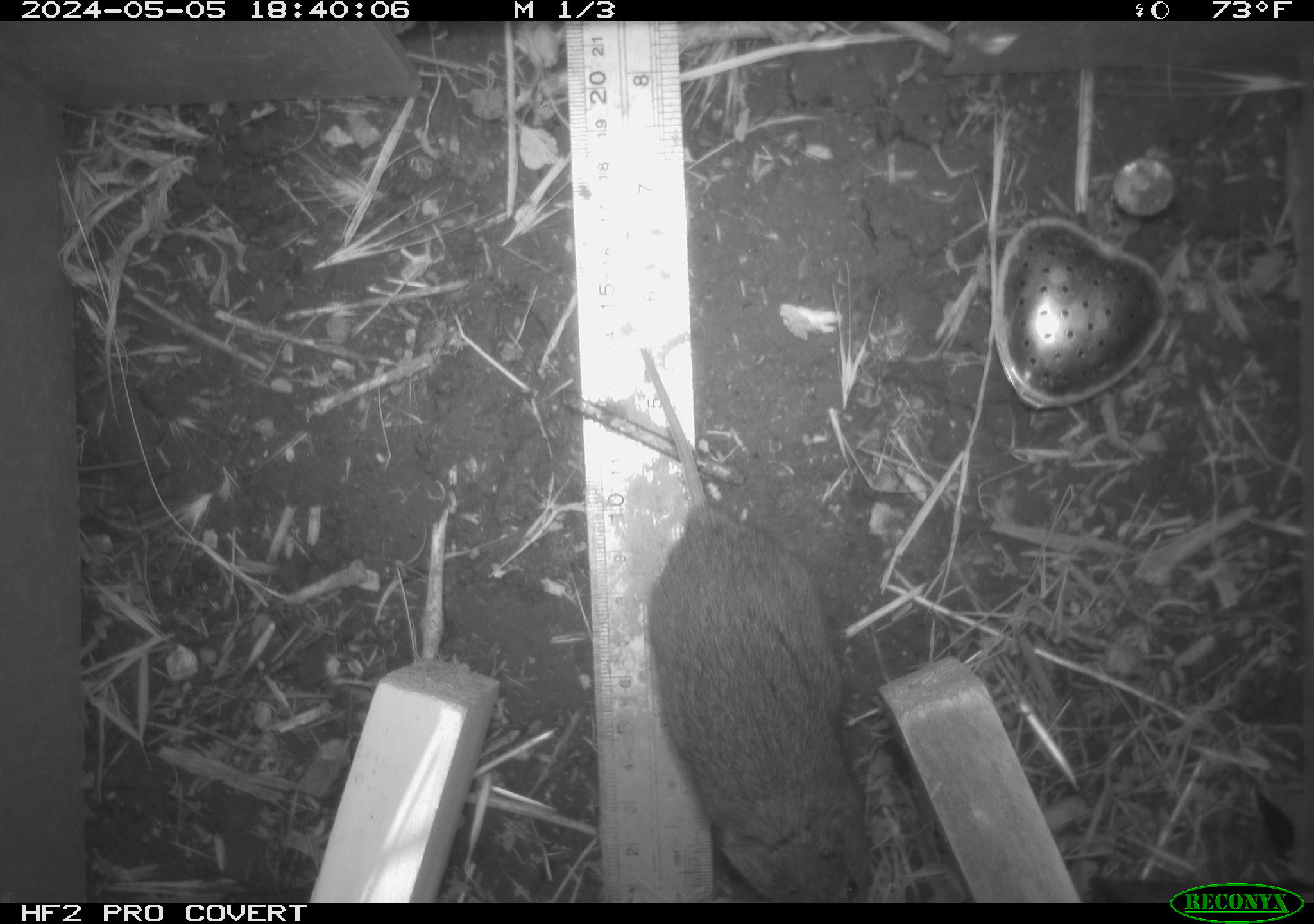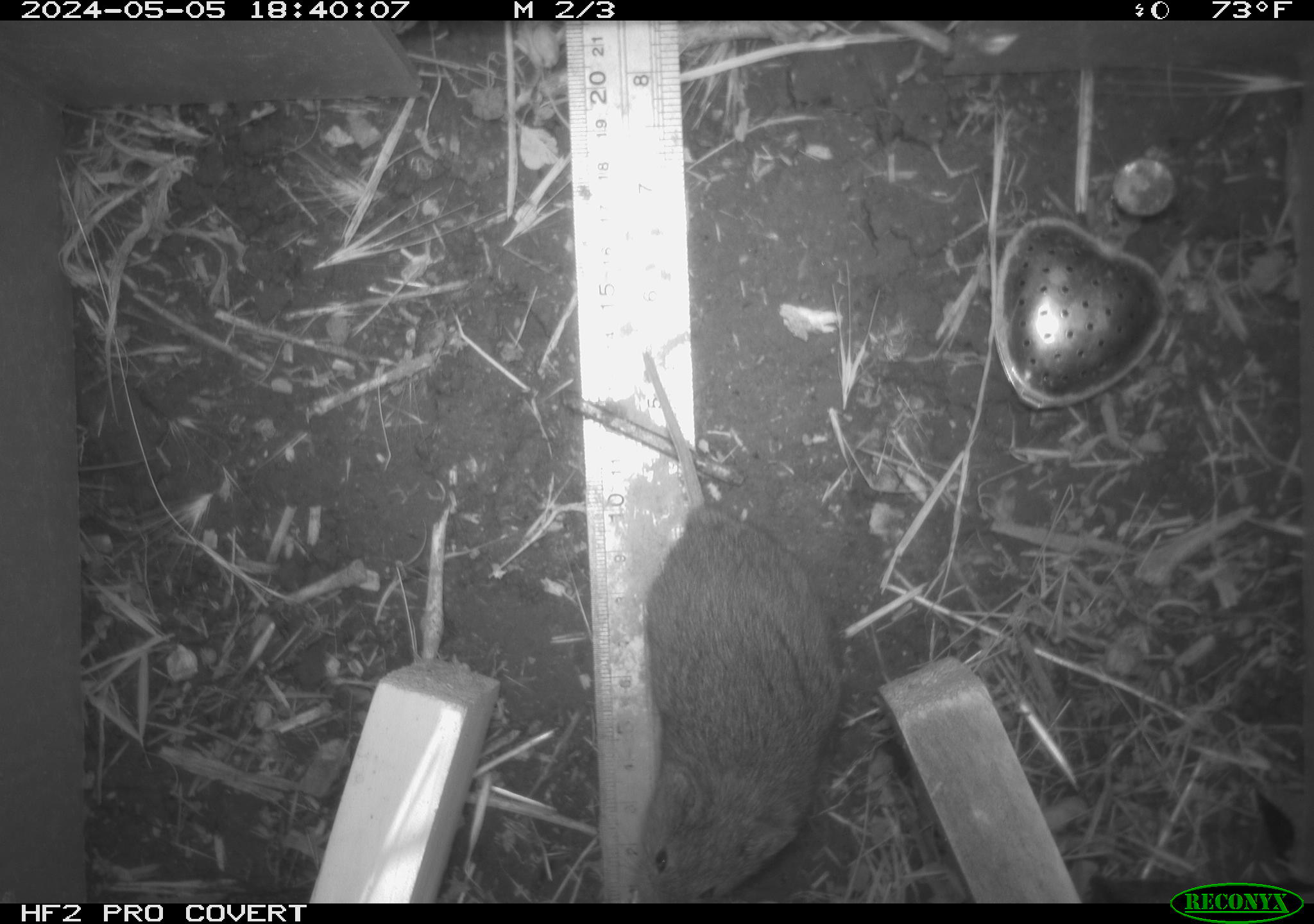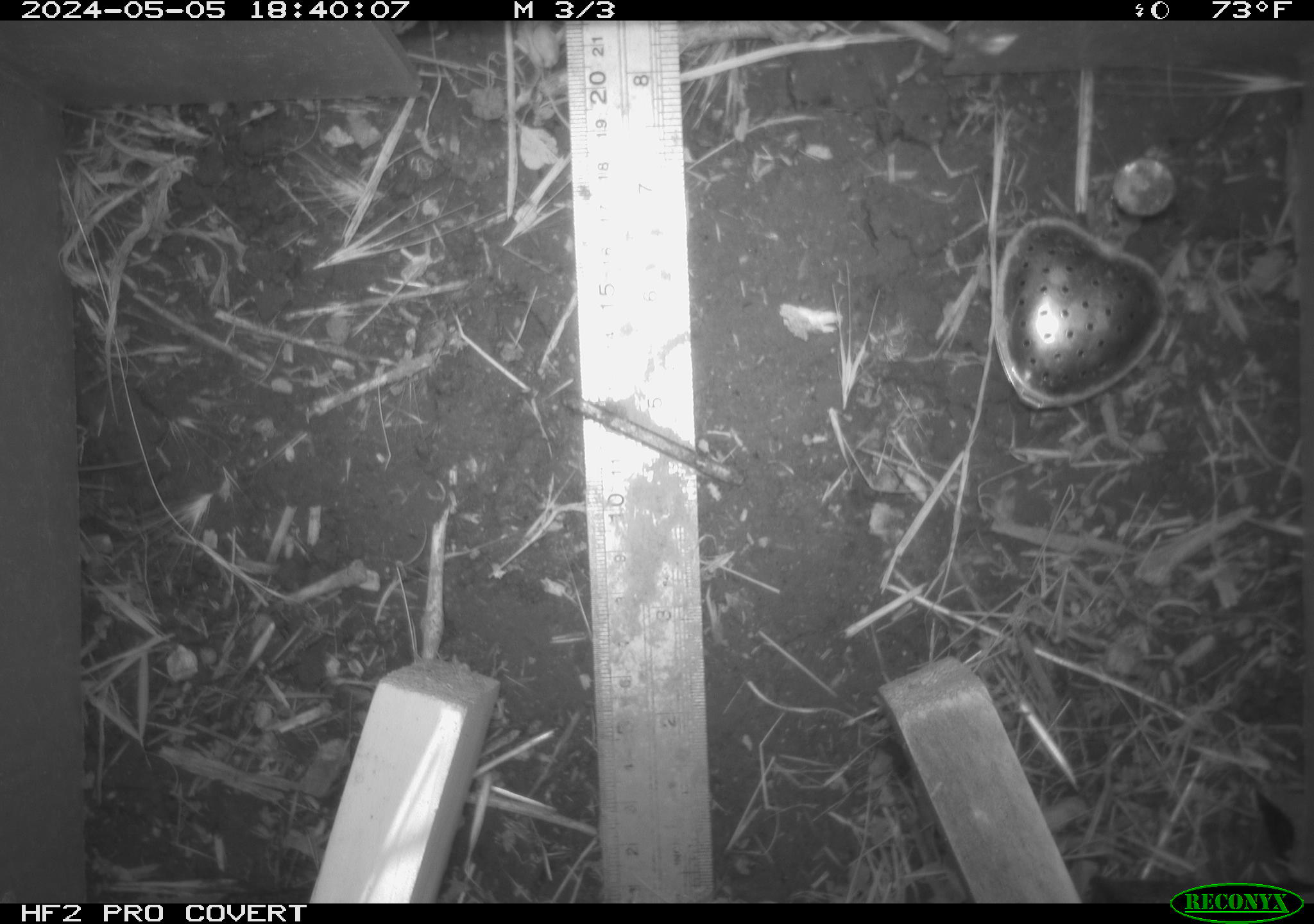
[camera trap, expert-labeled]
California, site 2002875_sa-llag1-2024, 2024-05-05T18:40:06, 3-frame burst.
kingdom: Animalia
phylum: Chordata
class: Mammalia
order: Rodentia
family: Cricetidae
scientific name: Arvicolinae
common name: voles, lemmings, and muskrats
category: arvicolinae subfamily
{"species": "arvicolinae subfamily (voles, lemmings, and muskrats) (Arvicolinae)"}